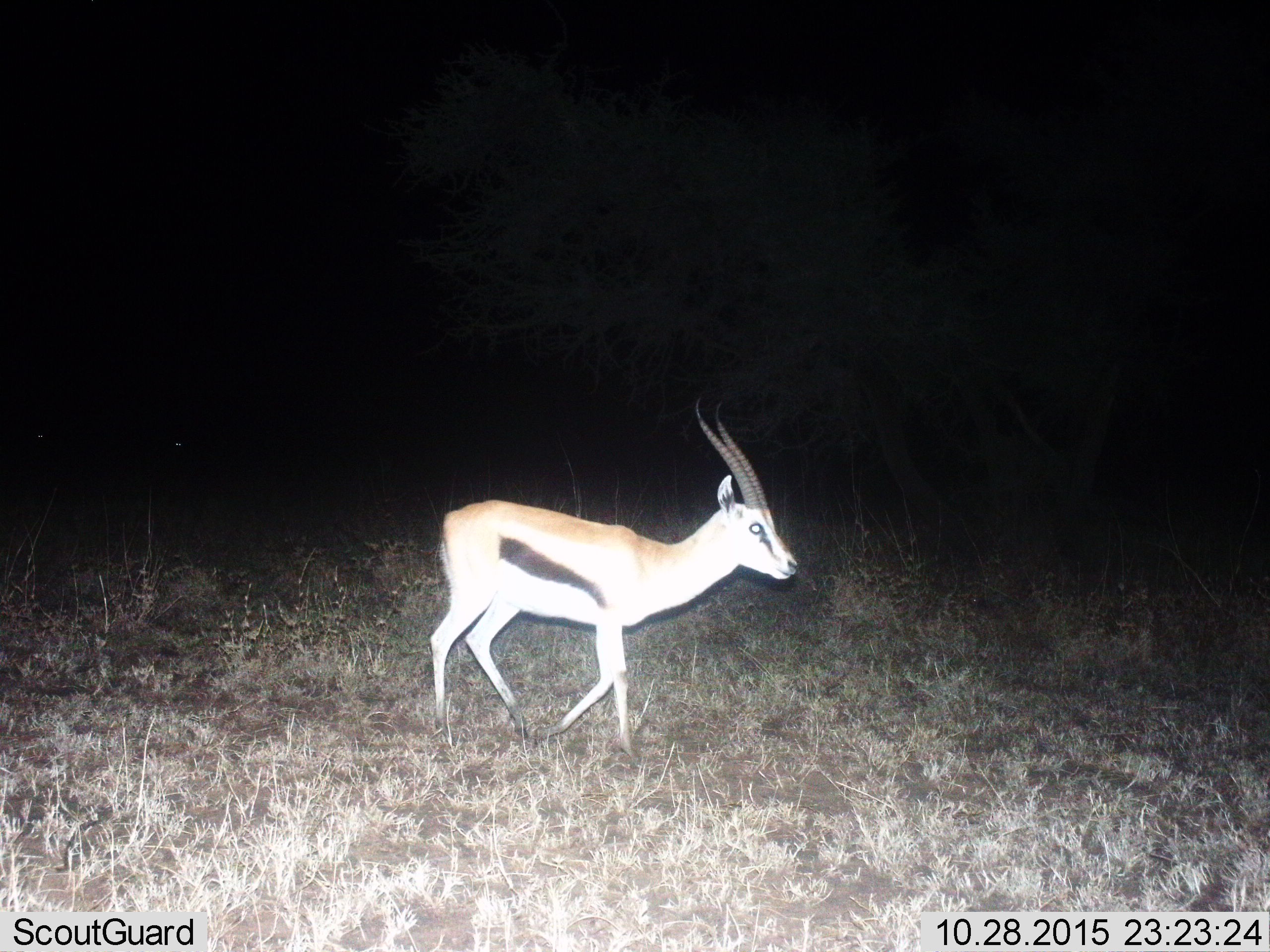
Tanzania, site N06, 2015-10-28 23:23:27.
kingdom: Animalia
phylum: Chordata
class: Mammalia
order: Artiodactyla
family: Bovidae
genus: Eudorcas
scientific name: Eudorcas thomsonii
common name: thomson's gazelle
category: gazellethomsons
Gazellethomsons (thomson's gazelle) (Eudorcas thomsonii), count 1. Behavior (volunteer vote fractions): standing 33%, resting 0%, moving 89%, interacting 0%. Young present (vote fraction): 0%. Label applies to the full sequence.